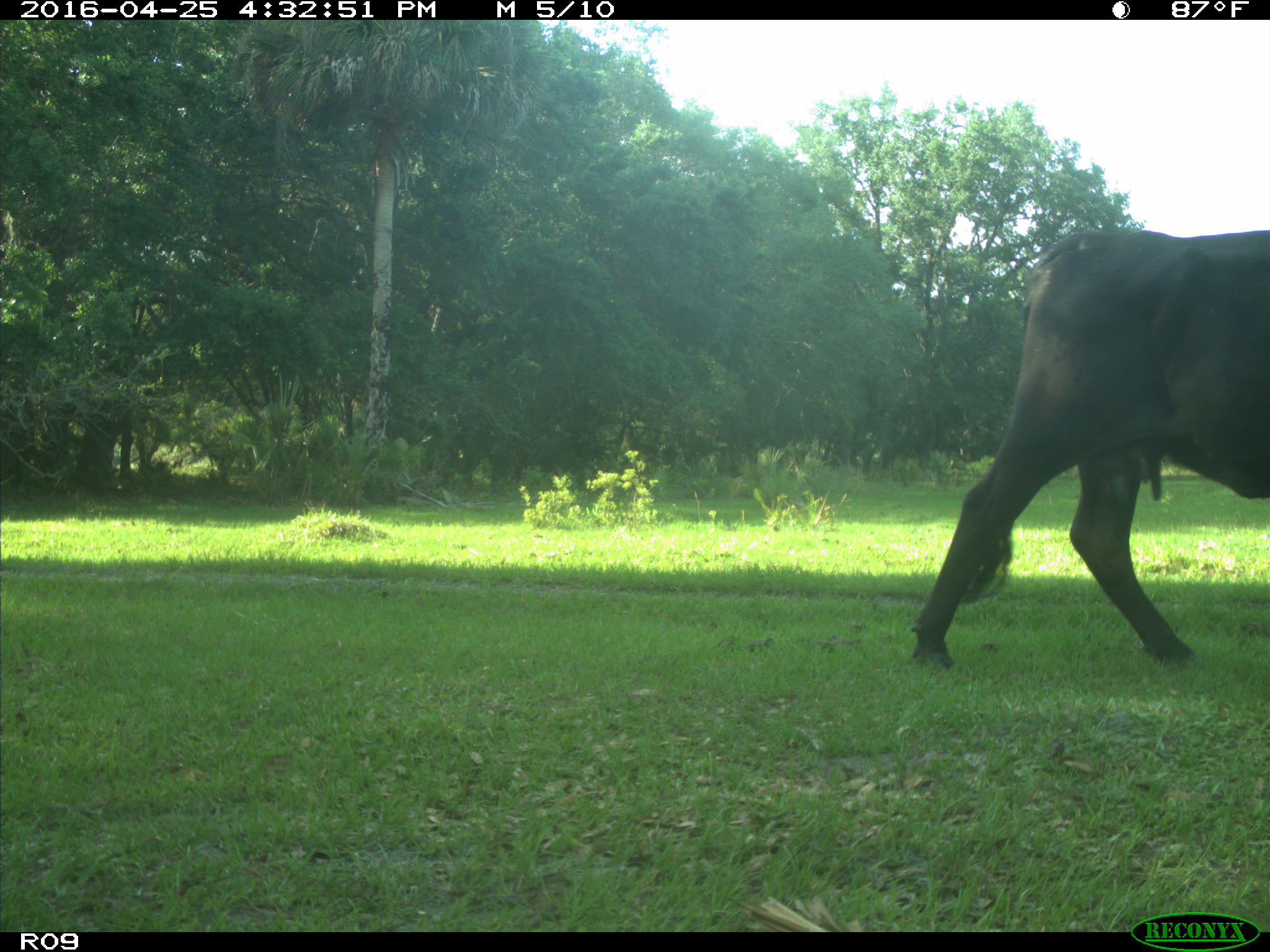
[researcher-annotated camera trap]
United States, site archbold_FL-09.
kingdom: Animalia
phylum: Chordata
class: Mammalia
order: Artiodactyla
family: Bovidae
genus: Bos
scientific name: Bos taurus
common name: domestic cow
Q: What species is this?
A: Bos taurus (domestic cow).